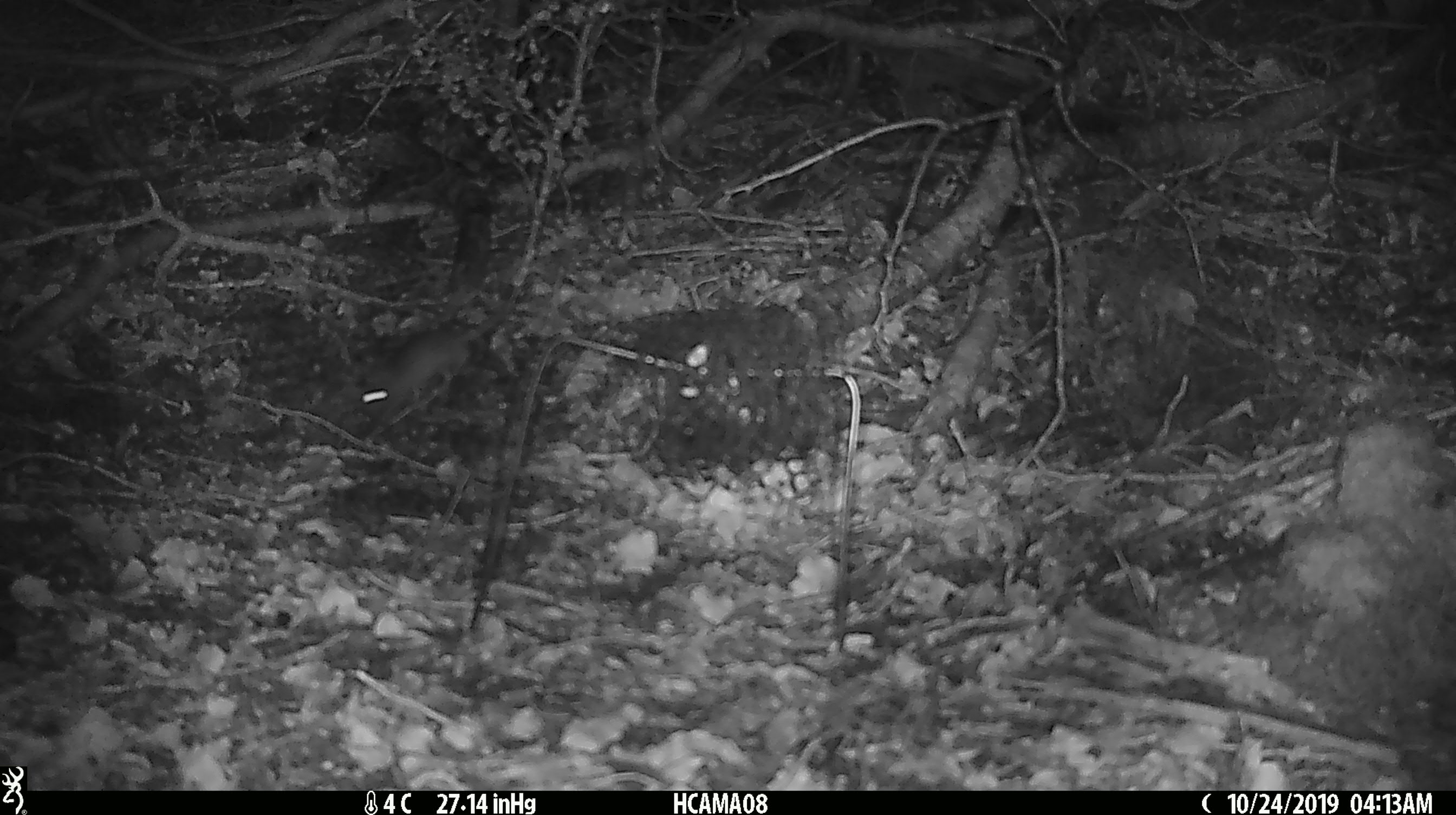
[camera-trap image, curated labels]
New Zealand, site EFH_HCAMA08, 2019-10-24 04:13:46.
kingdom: Animalia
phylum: Chordata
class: Mammalia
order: Rodentia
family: Muridae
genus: Mus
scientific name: Mus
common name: mouse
Mouse (Mus).